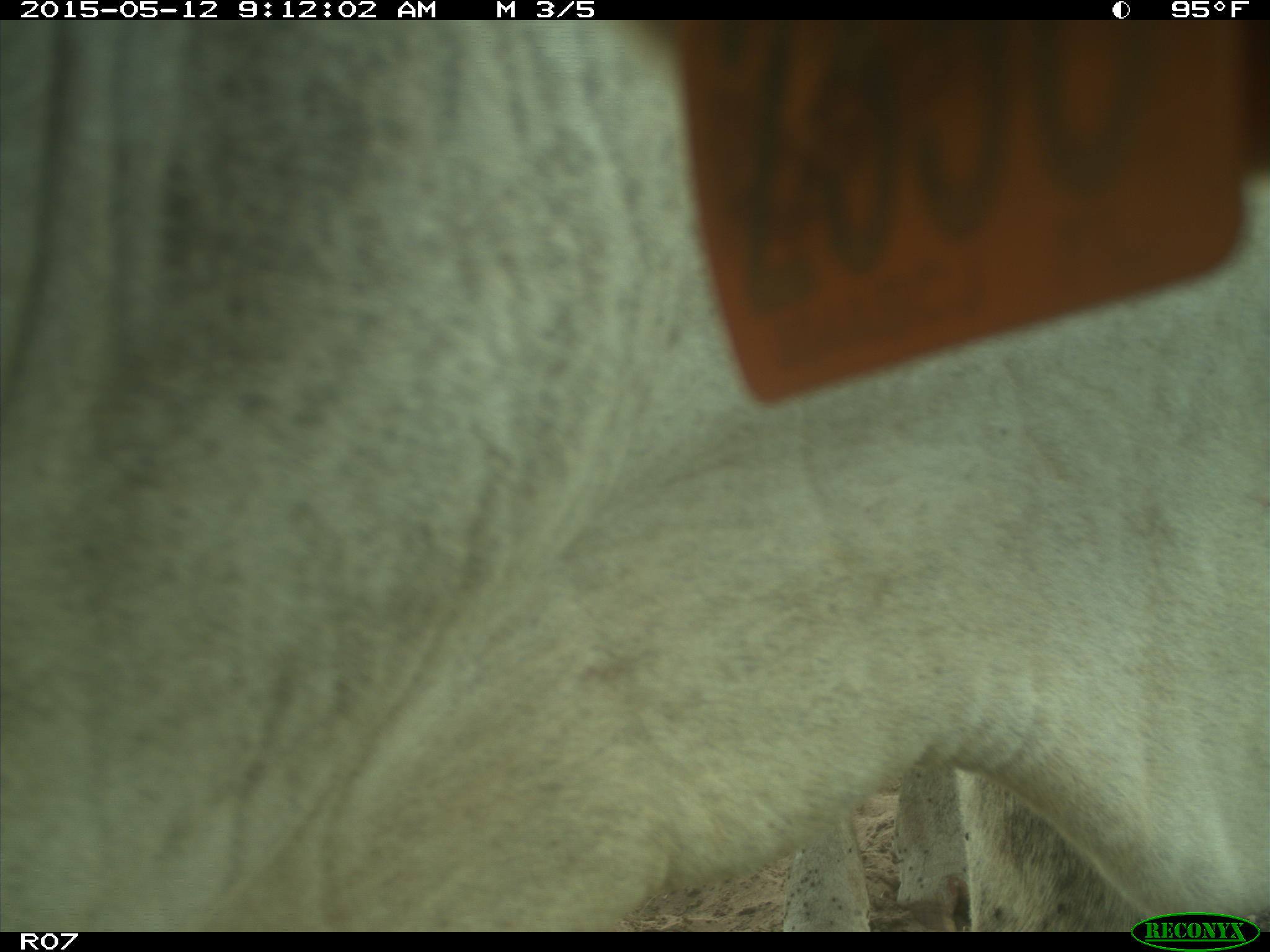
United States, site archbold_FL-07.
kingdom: Animalia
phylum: Chordata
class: Mammalia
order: Artiodactyla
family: Bovidae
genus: Bos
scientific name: Bos taurus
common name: domestic cow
Bos taurus (domestic cow).